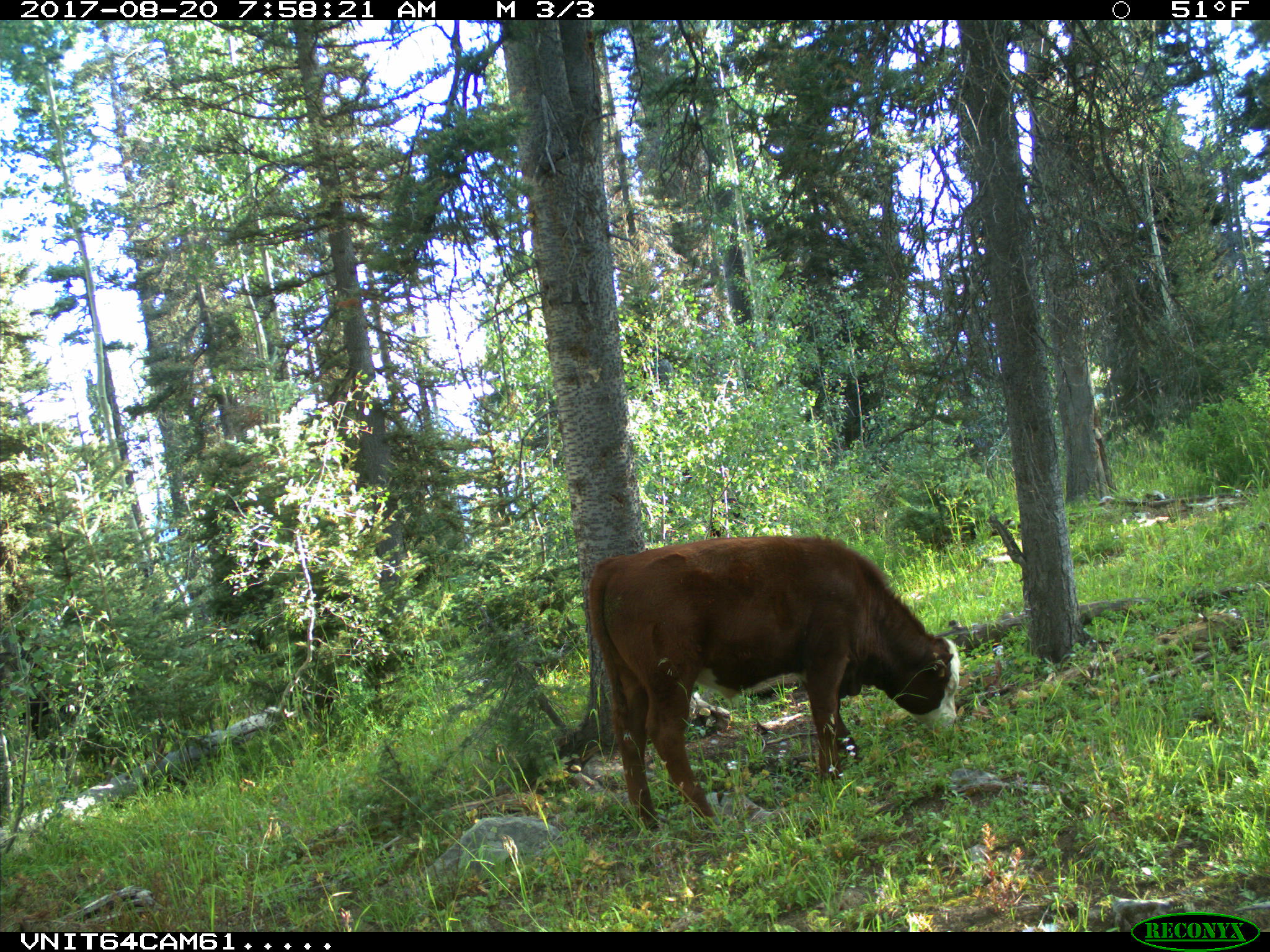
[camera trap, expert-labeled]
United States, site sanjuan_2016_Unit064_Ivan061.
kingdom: Animalia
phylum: Chordata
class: Mammalia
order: Artiodactyla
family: Bovidae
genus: Bos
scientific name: Bos taurus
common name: domestic cow